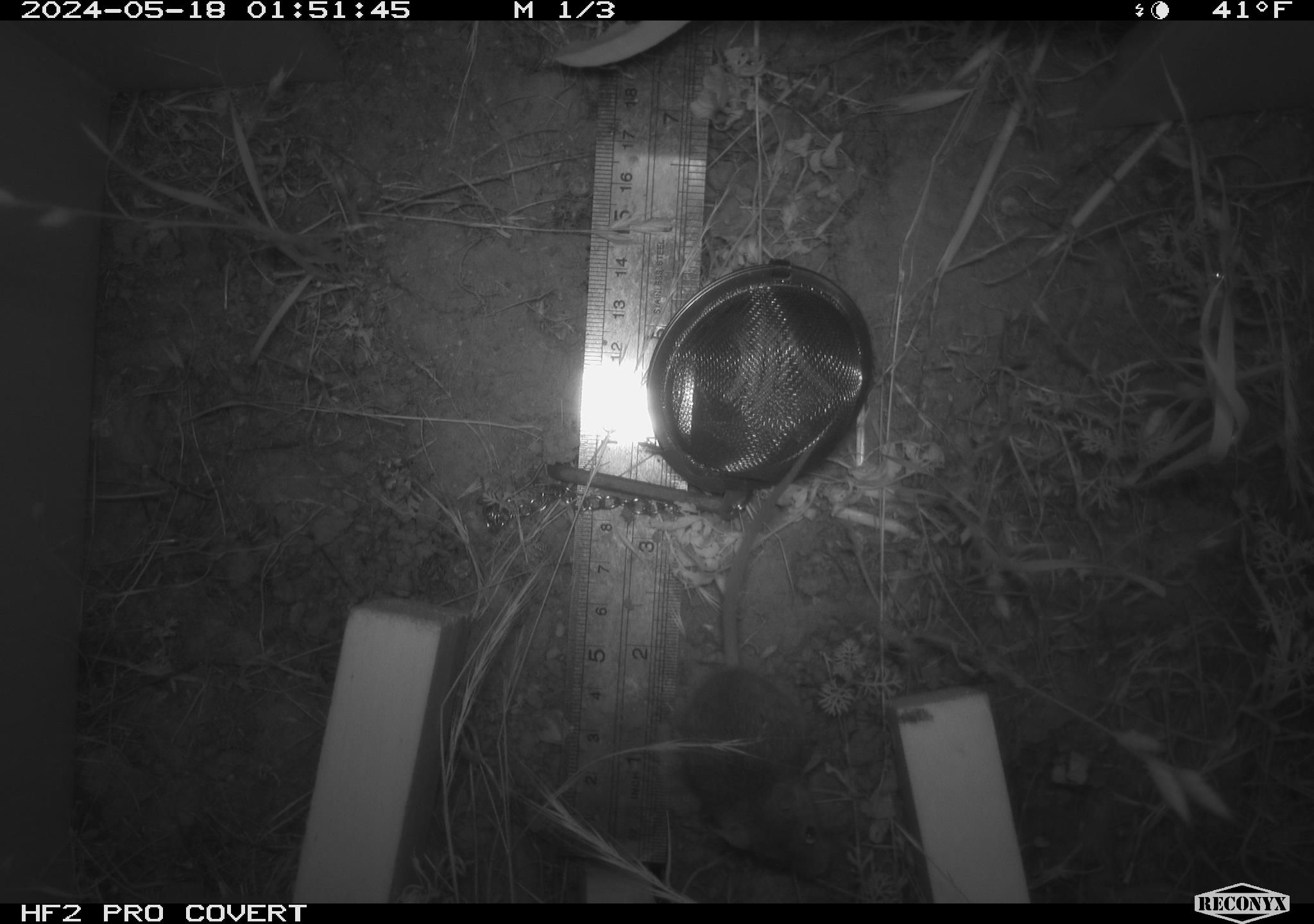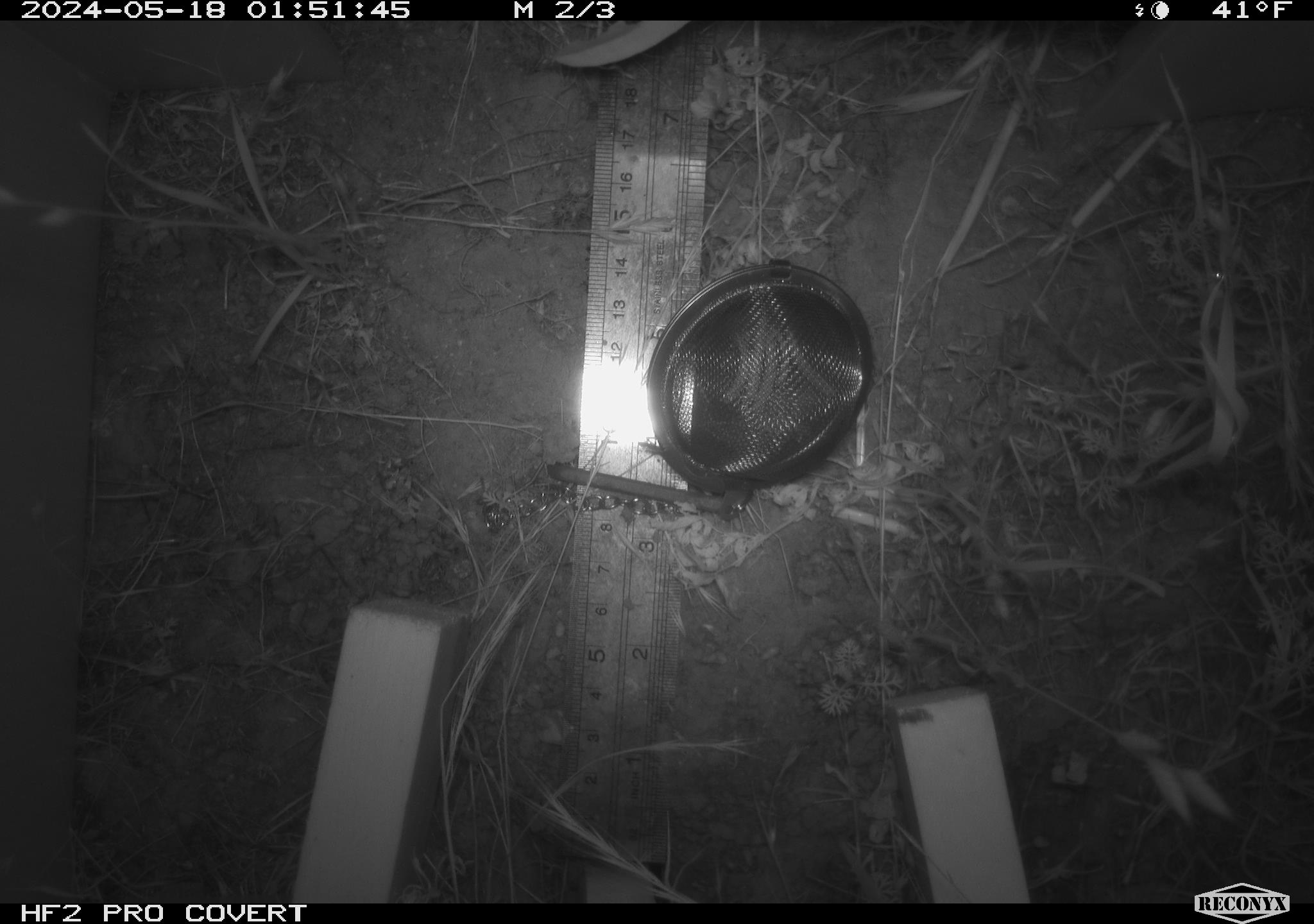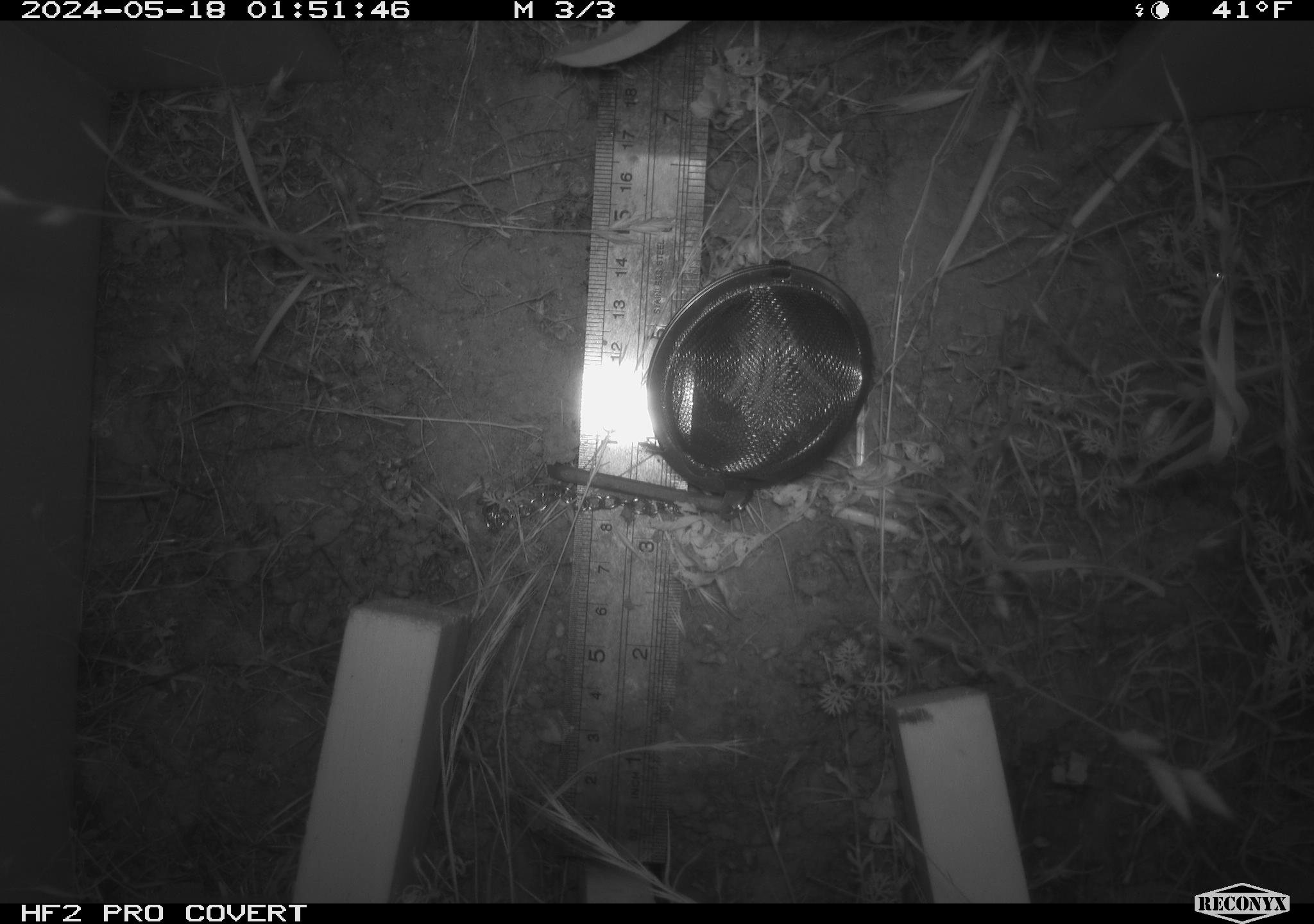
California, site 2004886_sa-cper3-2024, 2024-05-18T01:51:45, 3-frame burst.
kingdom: Animalia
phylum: Chordata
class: Mammalia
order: Rodentia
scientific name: Rodentia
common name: rodent